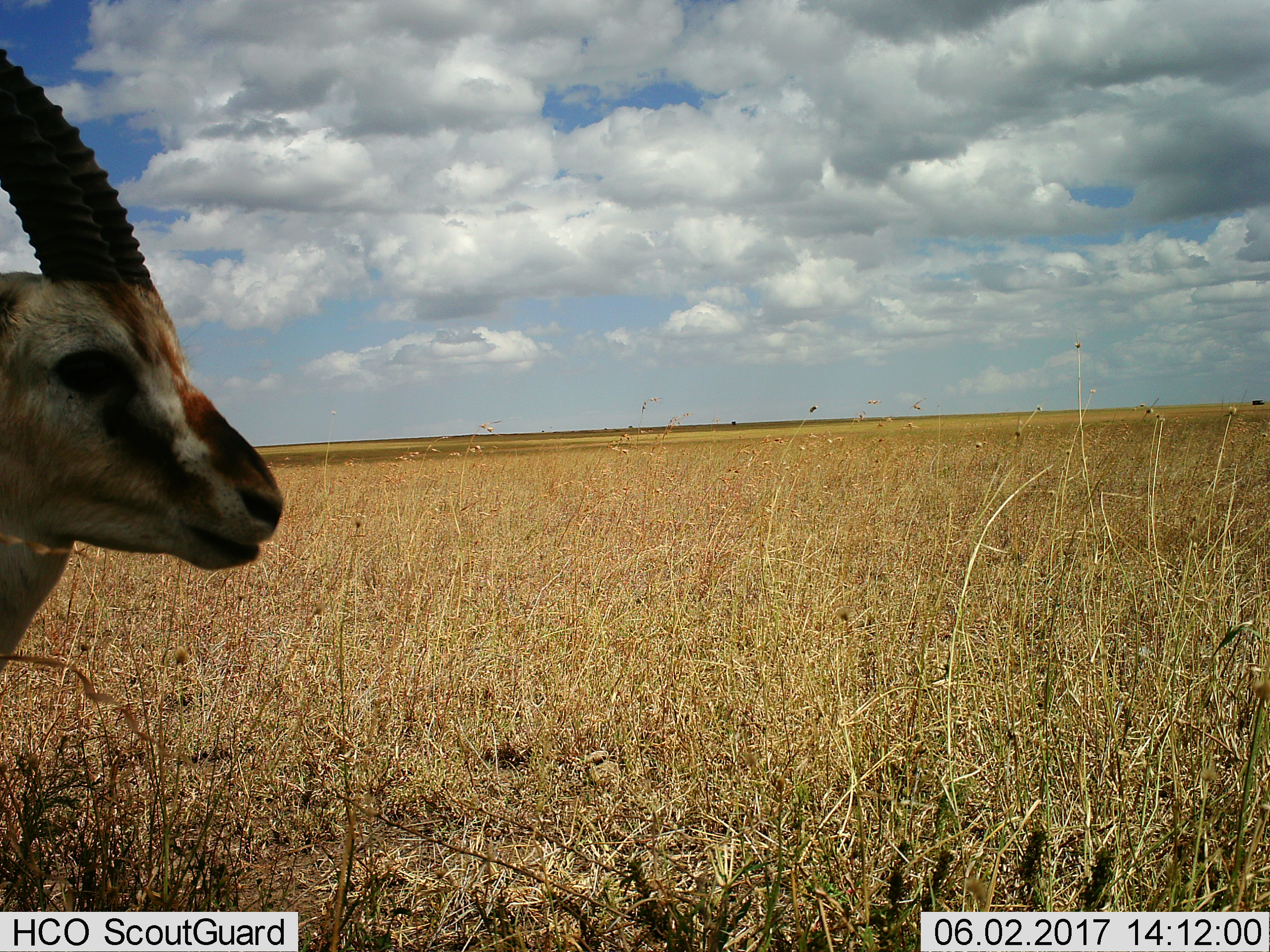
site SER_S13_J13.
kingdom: Animalia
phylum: Chordata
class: Mammalia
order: Artiodactyla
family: Bovidae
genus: Eudorcas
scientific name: Eudorcas thomsonii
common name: thomson's gazelle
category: gazellethomsons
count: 1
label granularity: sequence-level